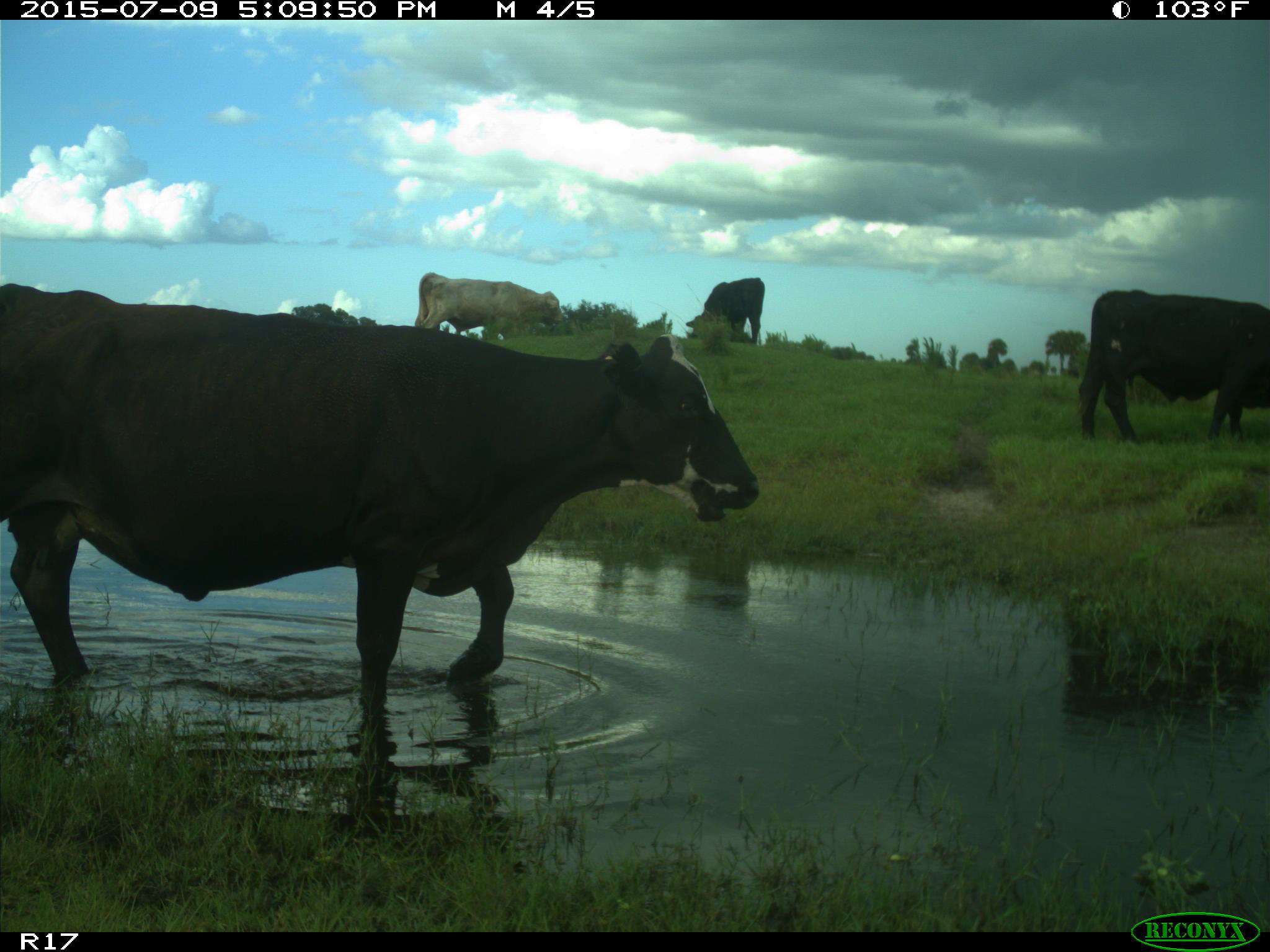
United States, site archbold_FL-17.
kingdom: Animalia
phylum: Chordata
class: Mammalia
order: Artiodactyla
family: Bovidae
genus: Bos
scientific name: Bos taurus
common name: domestic cow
Bos taurus (domestic cow).